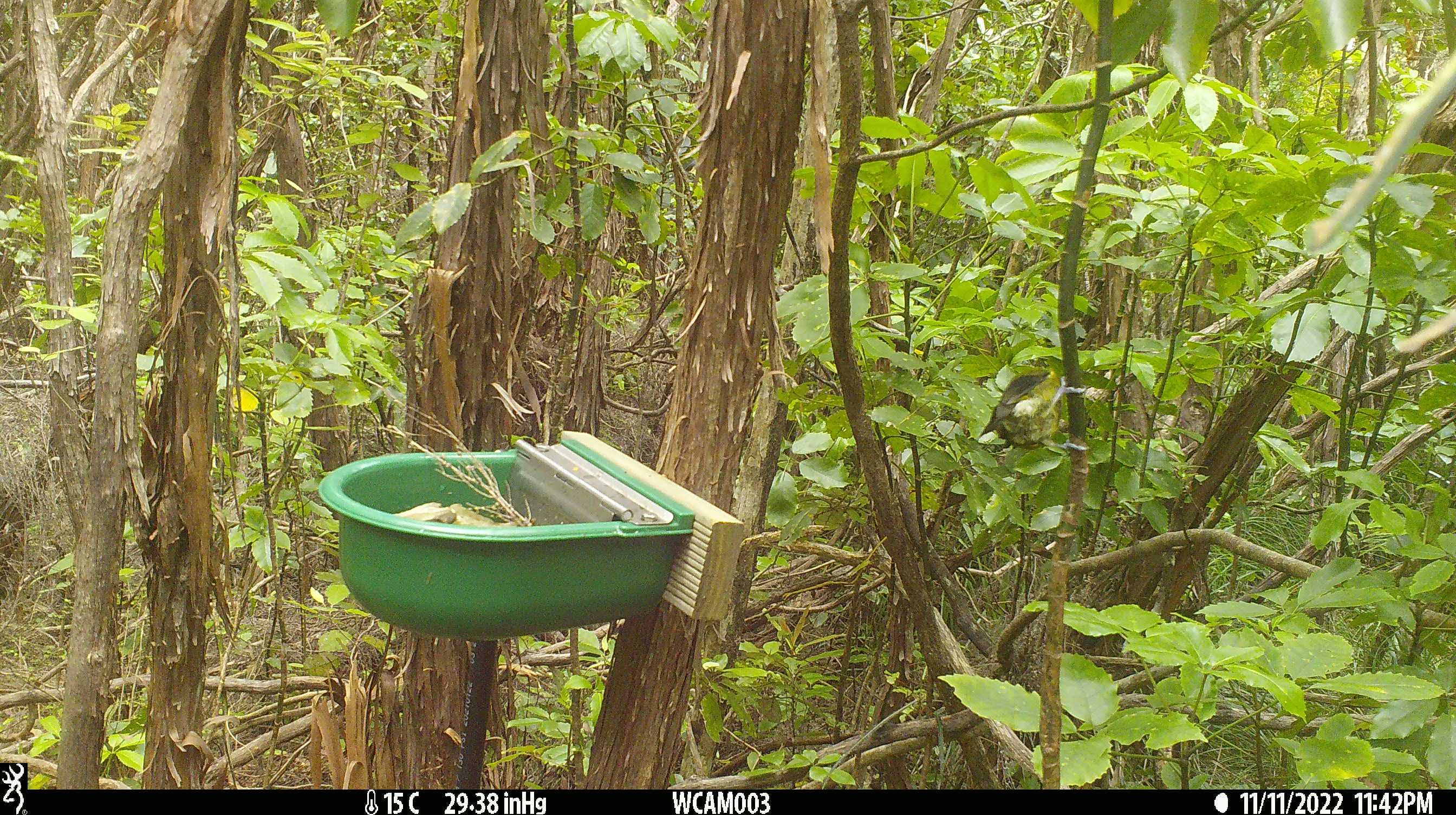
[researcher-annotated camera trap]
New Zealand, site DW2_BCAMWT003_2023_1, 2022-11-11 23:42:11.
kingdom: Animalia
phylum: Chordata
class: Aves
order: Passeriformes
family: Meliphagidae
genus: Anthornis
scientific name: Anthornis melanura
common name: new zealand bellbird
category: bellbird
Bellbird (new zealand bellbird) (Anthornis melanura).